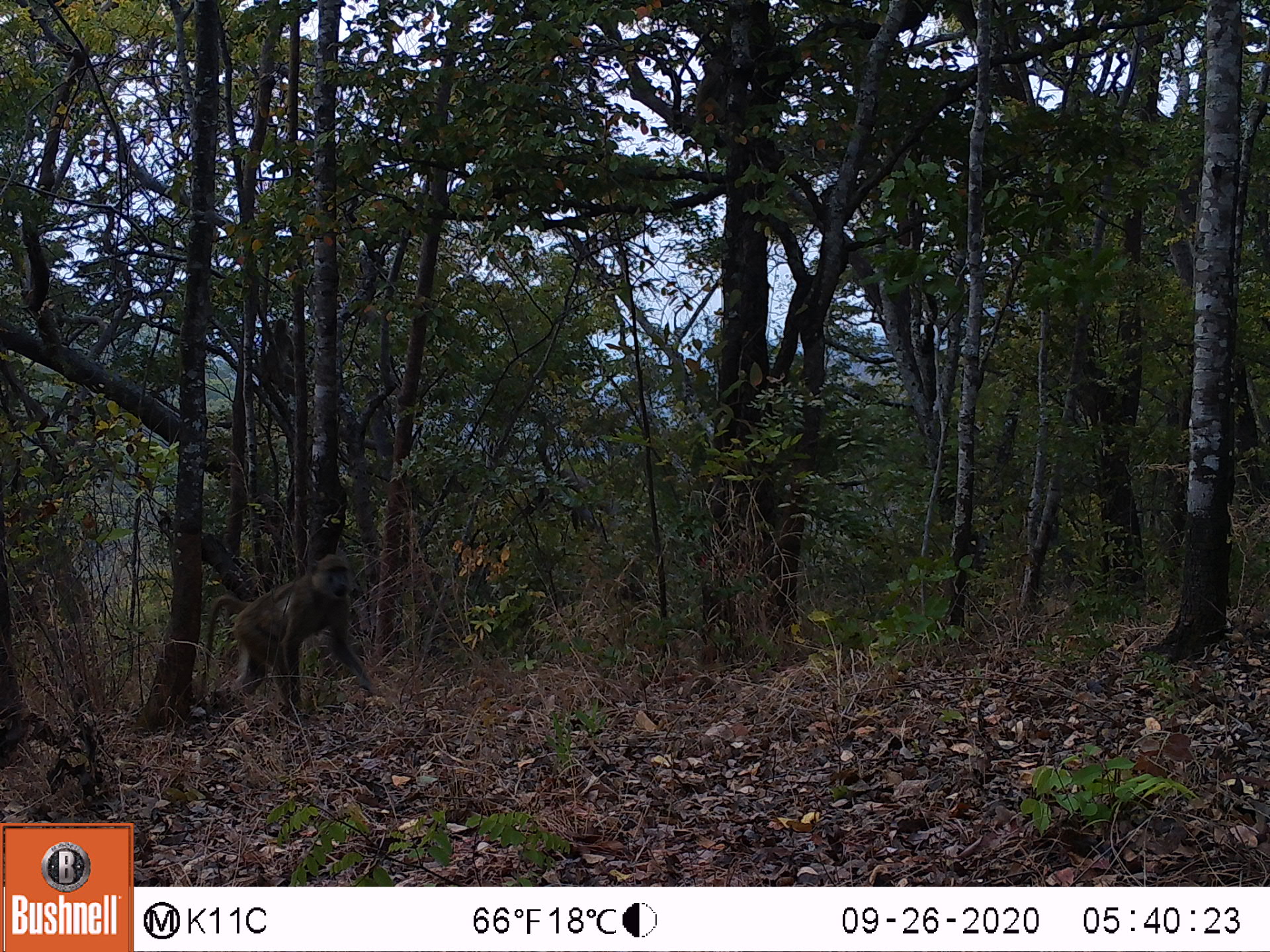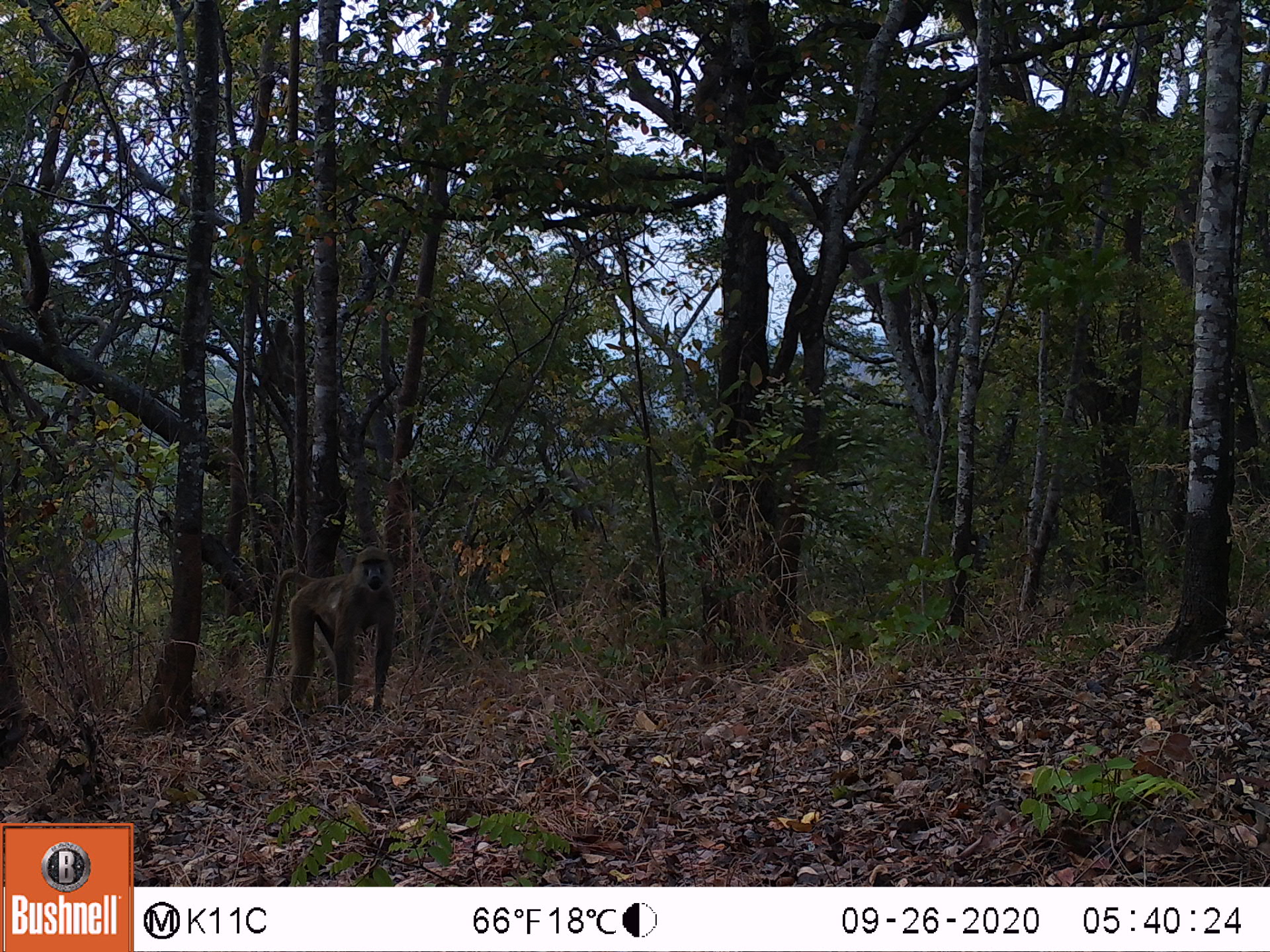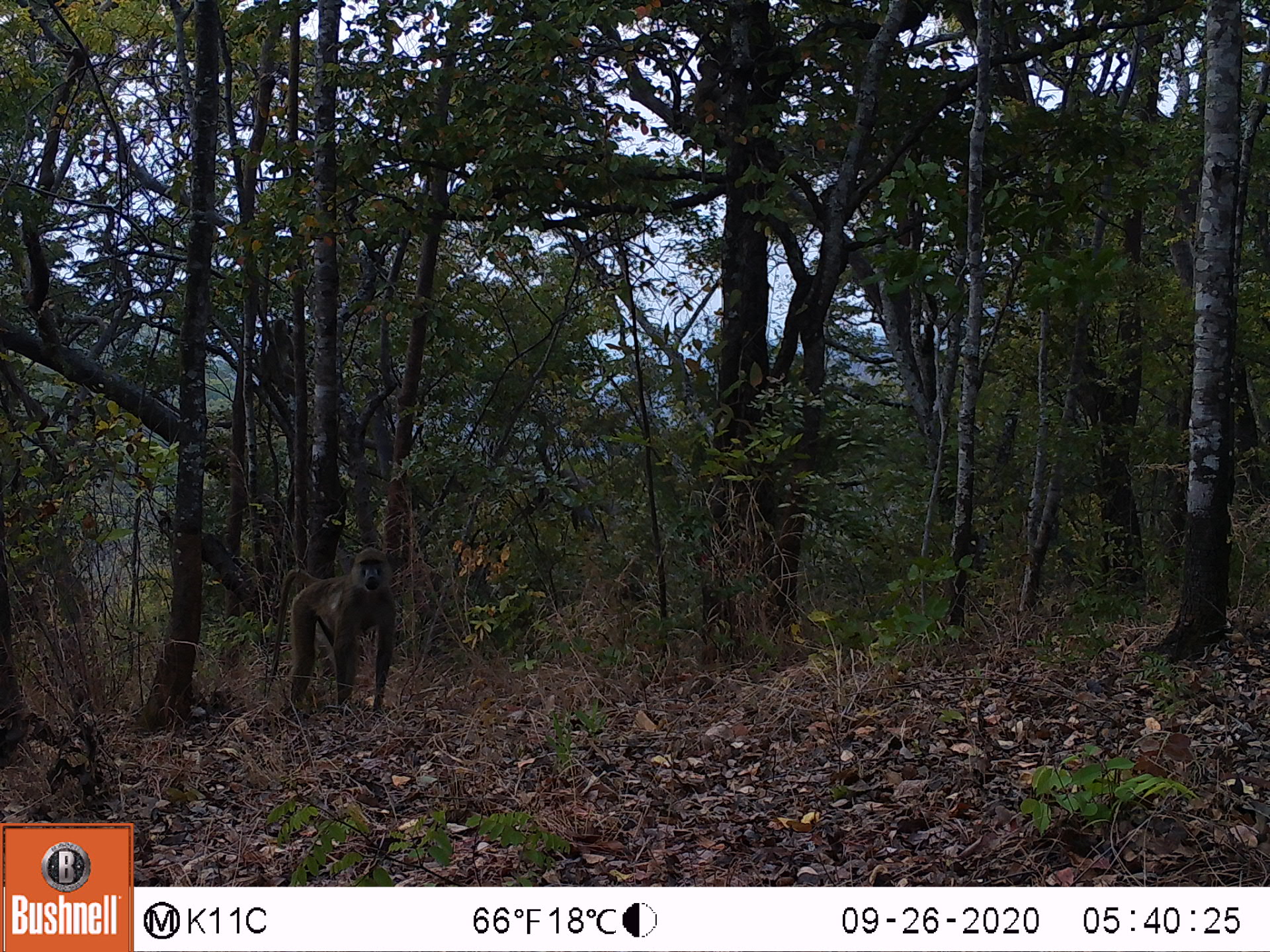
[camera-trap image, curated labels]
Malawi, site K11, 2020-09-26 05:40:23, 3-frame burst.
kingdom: Animalia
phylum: Chordata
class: Mammalia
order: Primates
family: Cercopithecidae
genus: Papio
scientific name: Papio cynocephalus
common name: yellow baboon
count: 1